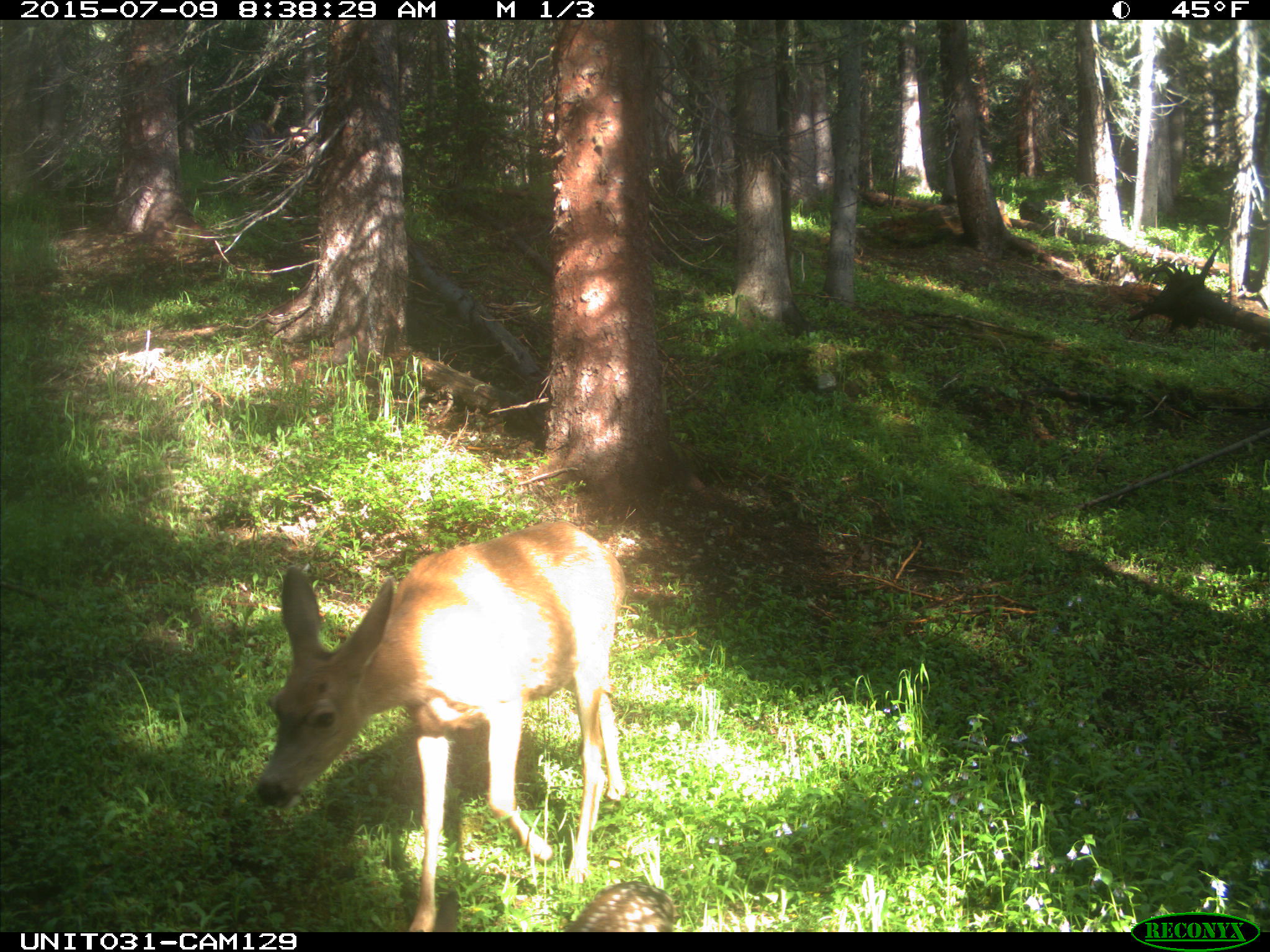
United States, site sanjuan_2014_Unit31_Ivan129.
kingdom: Animalia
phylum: Chordata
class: Mammalia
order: Artiodactyla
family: Cervidae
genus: Odocoileus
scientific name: Odocoileus hemionus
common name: mule deer